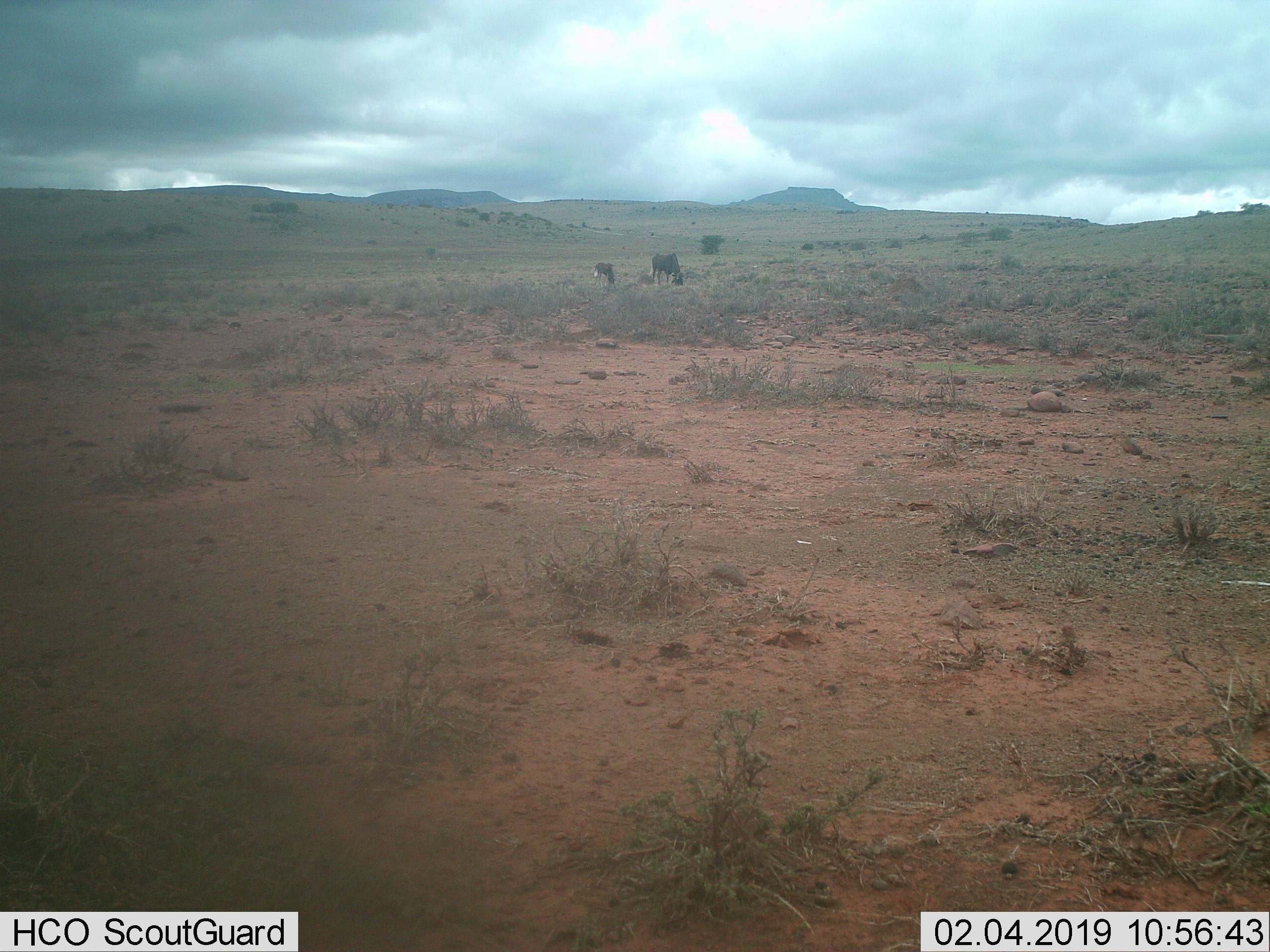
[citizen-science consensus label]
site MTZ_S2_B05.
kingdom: Animalia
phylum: Chordata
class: Mammalia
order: Artiodactyla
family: Bovidae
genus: Connochaetes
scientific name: Connochaetes gnou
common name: black wildebeest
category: wildebeestblack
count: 2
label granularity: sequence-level